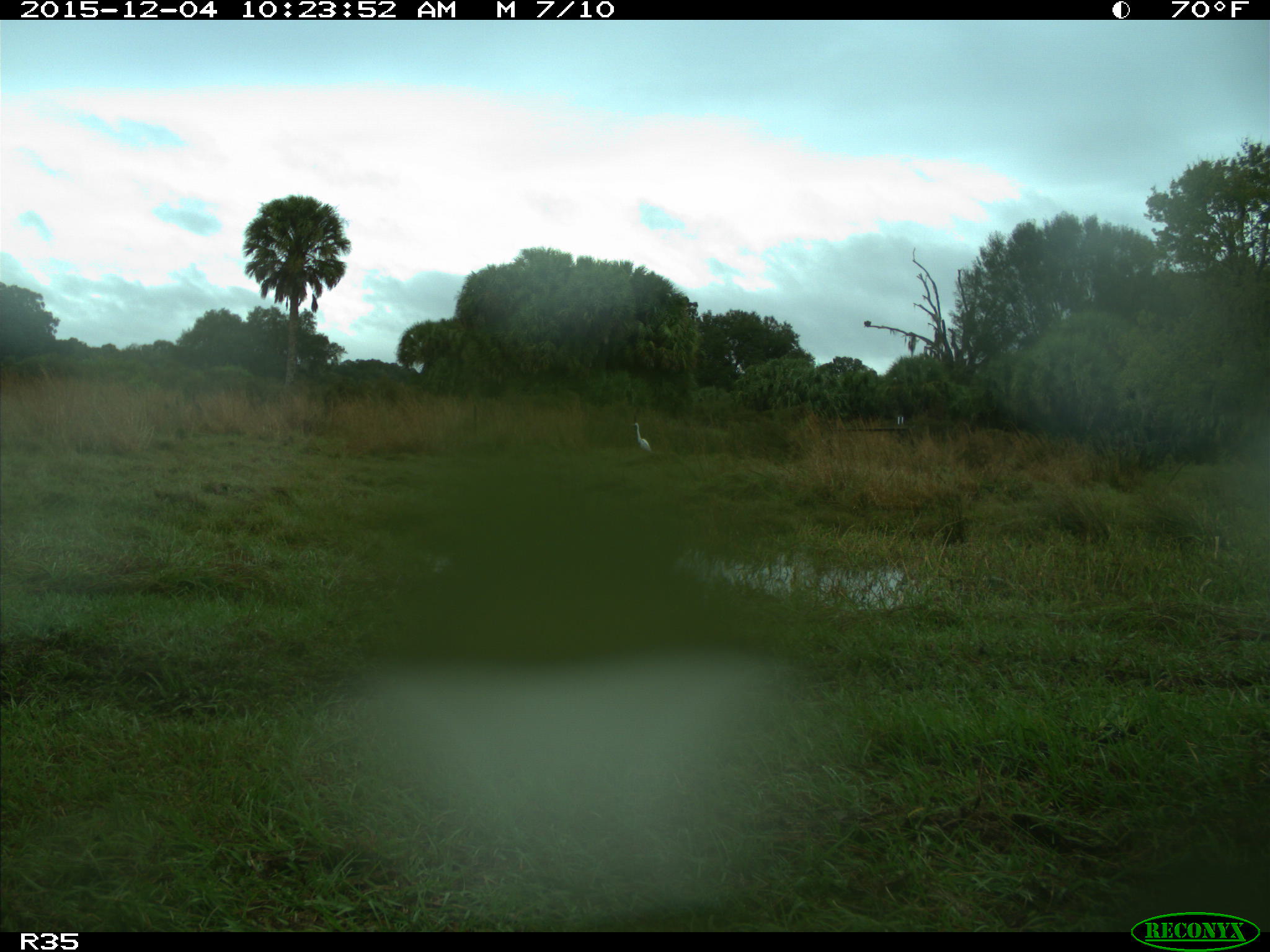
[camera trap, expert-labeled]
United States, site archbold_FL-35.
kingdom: Animalia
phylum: Chordata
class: Aves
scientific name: Aves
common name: birds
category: unidentified bird